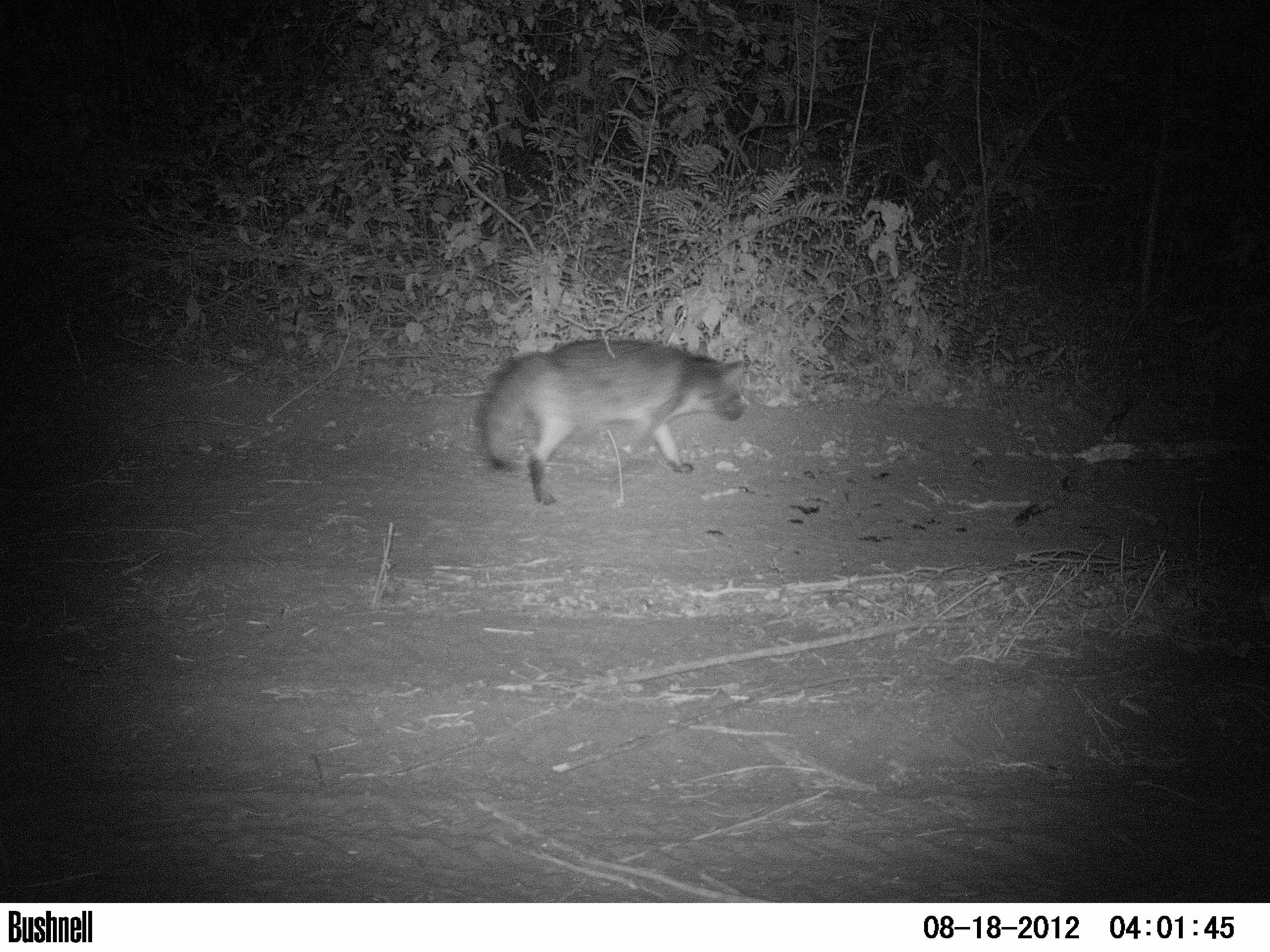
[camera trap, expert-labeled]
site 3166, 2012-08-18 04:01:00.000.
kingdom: Animalia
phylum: Chordata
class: Mammalia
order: Carnivora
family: Canidae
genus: Cerdocyon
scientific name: Cerdocyon thous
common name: crab-eating fox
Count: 1.